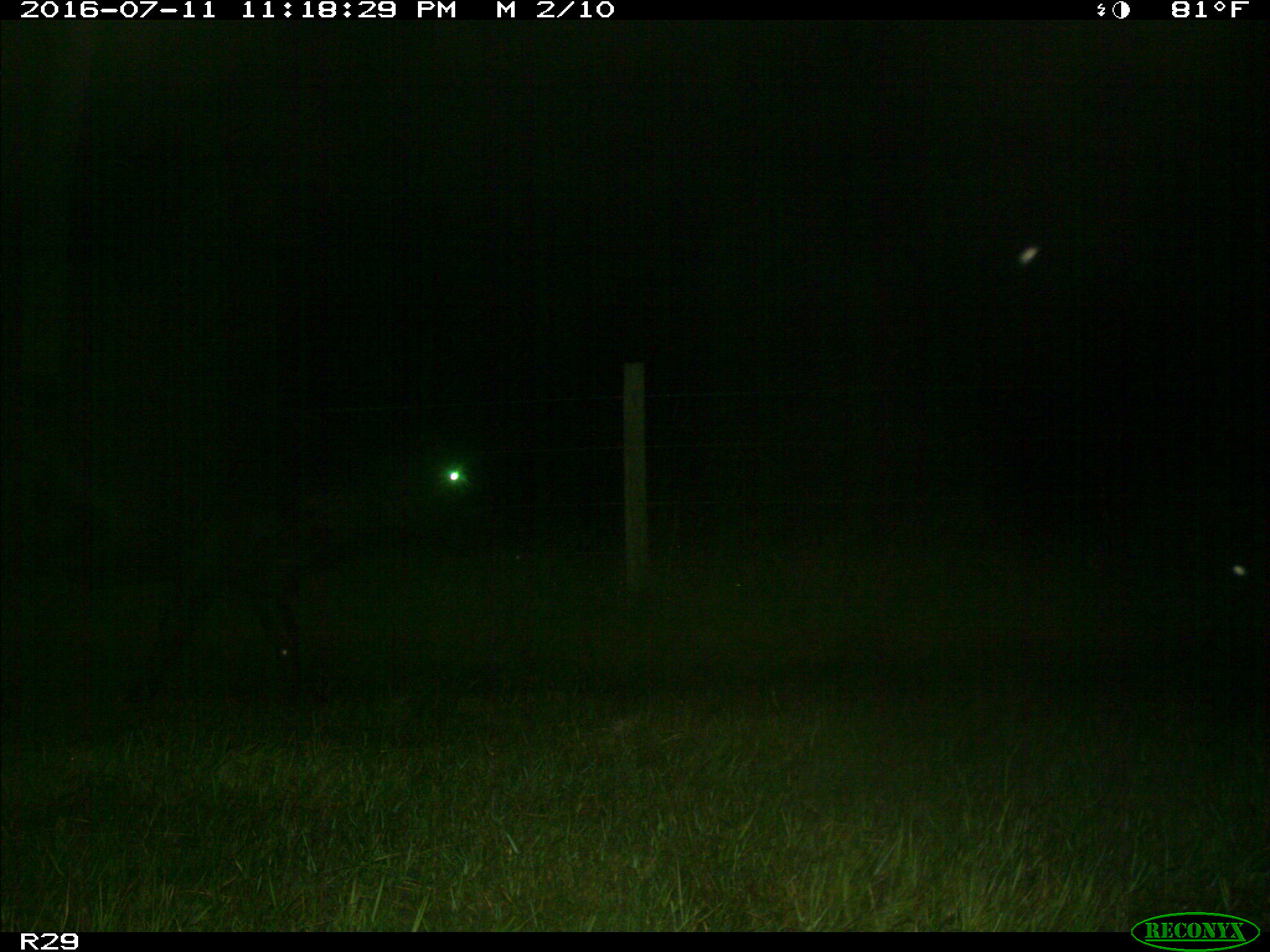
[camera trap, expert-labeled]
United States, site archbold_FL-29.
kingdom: Animalia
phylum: Chordata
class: Mammalia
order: Artiodactyla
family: Bovidae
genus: Bos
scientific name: Bos taurus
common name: domestic cow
Bos taurus (domestic cow).